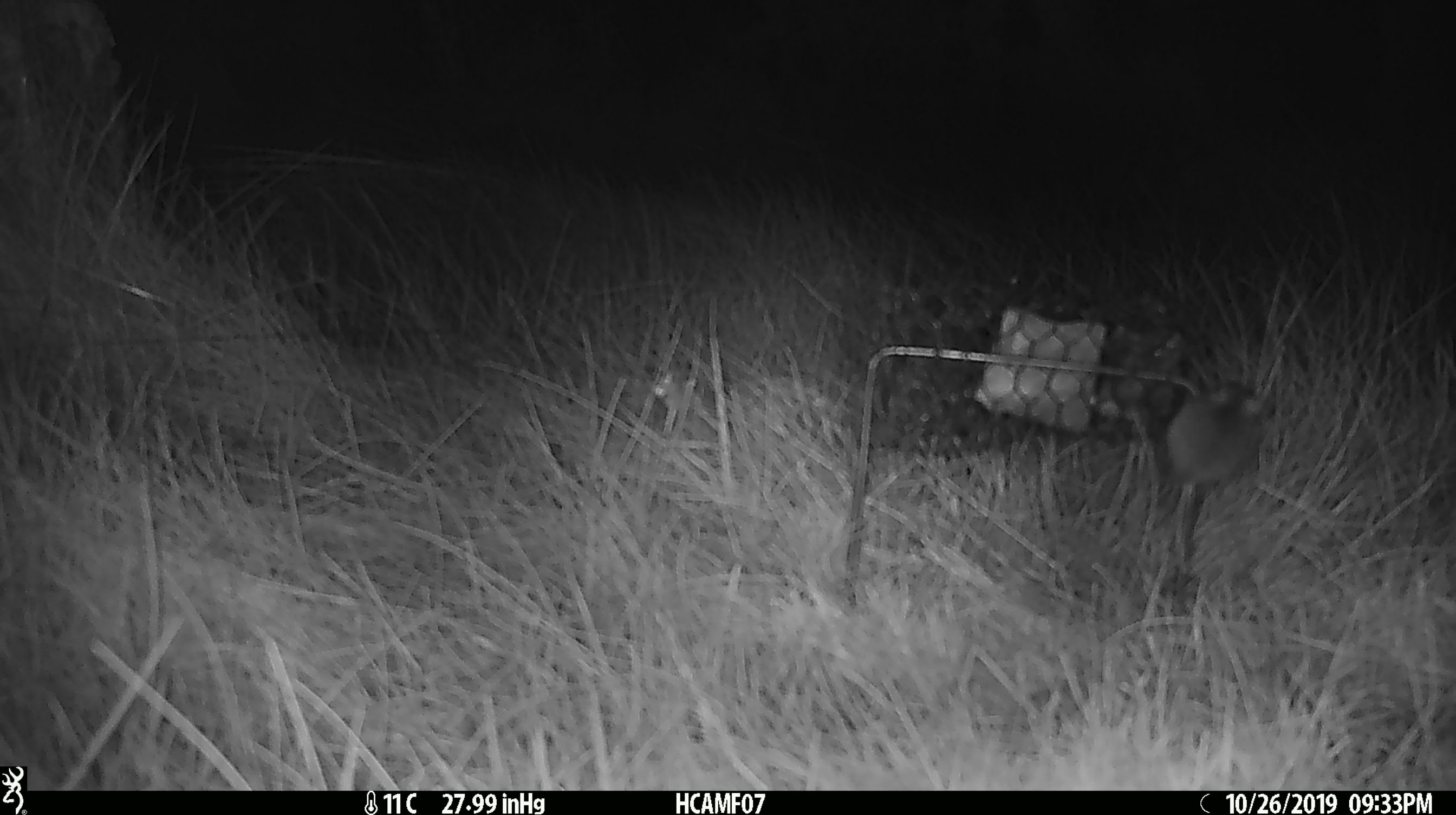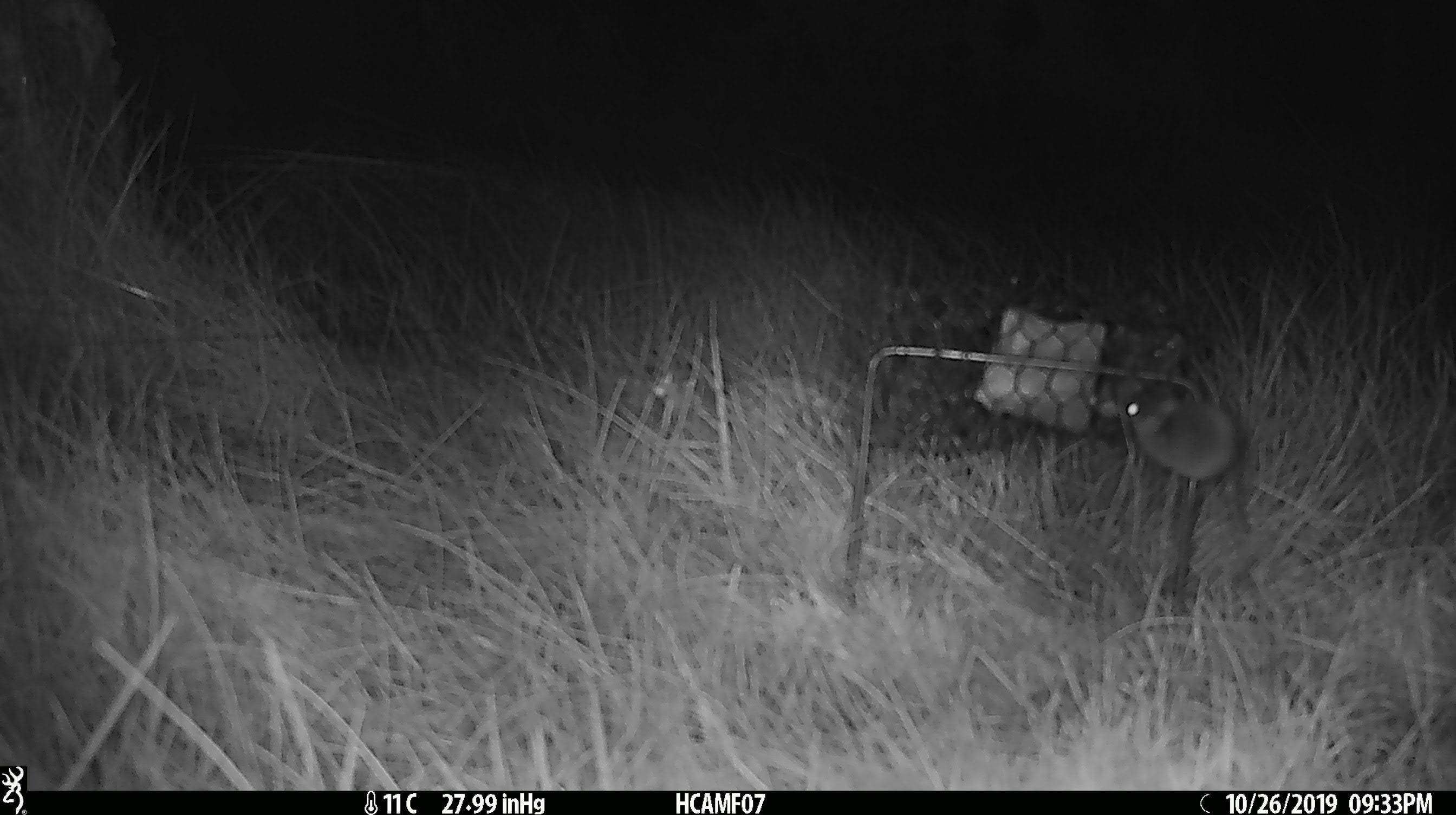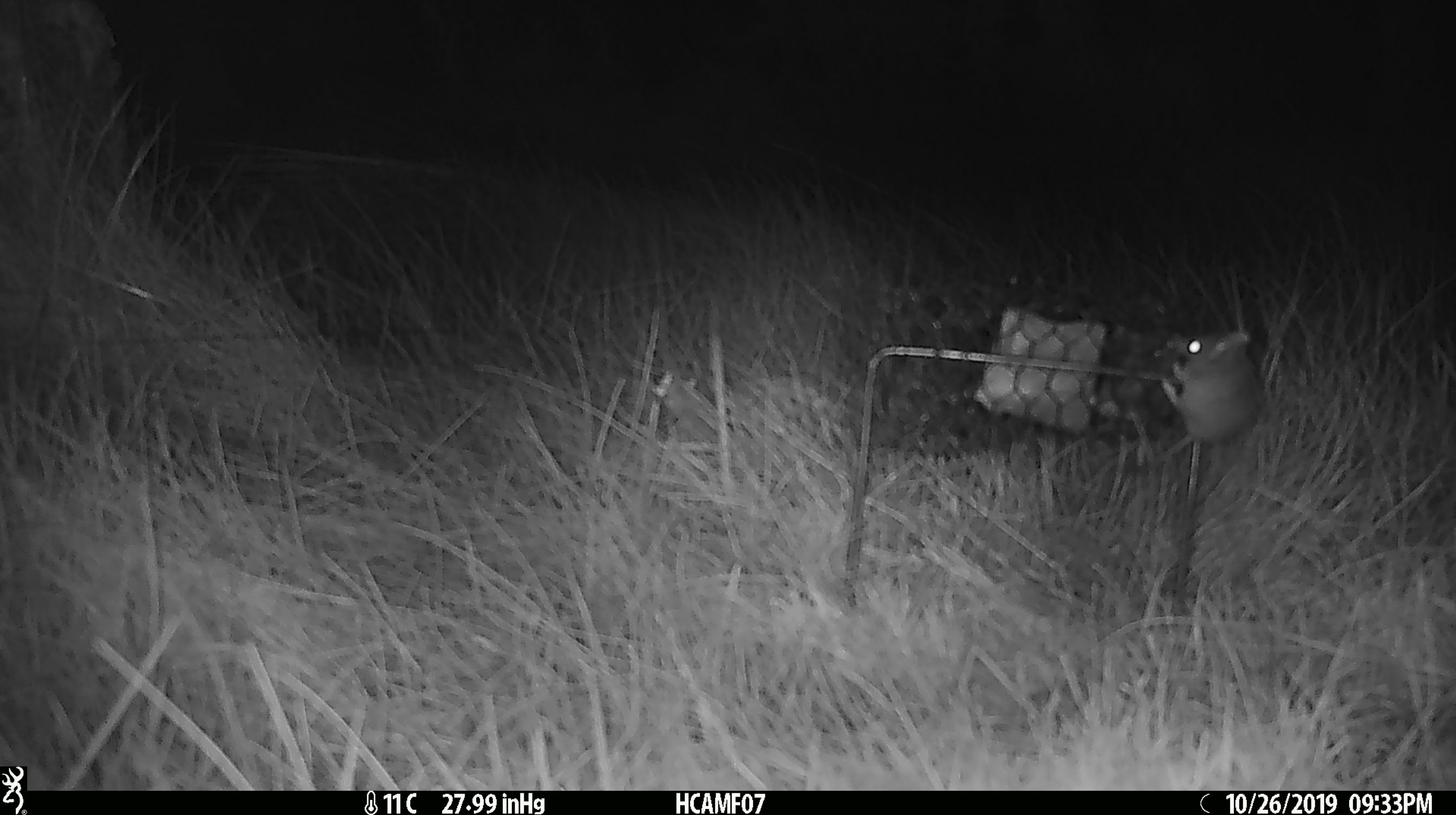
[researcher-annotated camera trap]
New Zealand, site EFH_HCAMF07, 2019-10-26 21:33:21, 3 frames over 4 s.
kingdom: Animalia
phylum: Chordata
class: Mammalia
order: Rodentia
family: Muridae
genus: Mus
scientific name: Mus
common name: mouse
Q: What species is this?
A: Mouse (Mus).